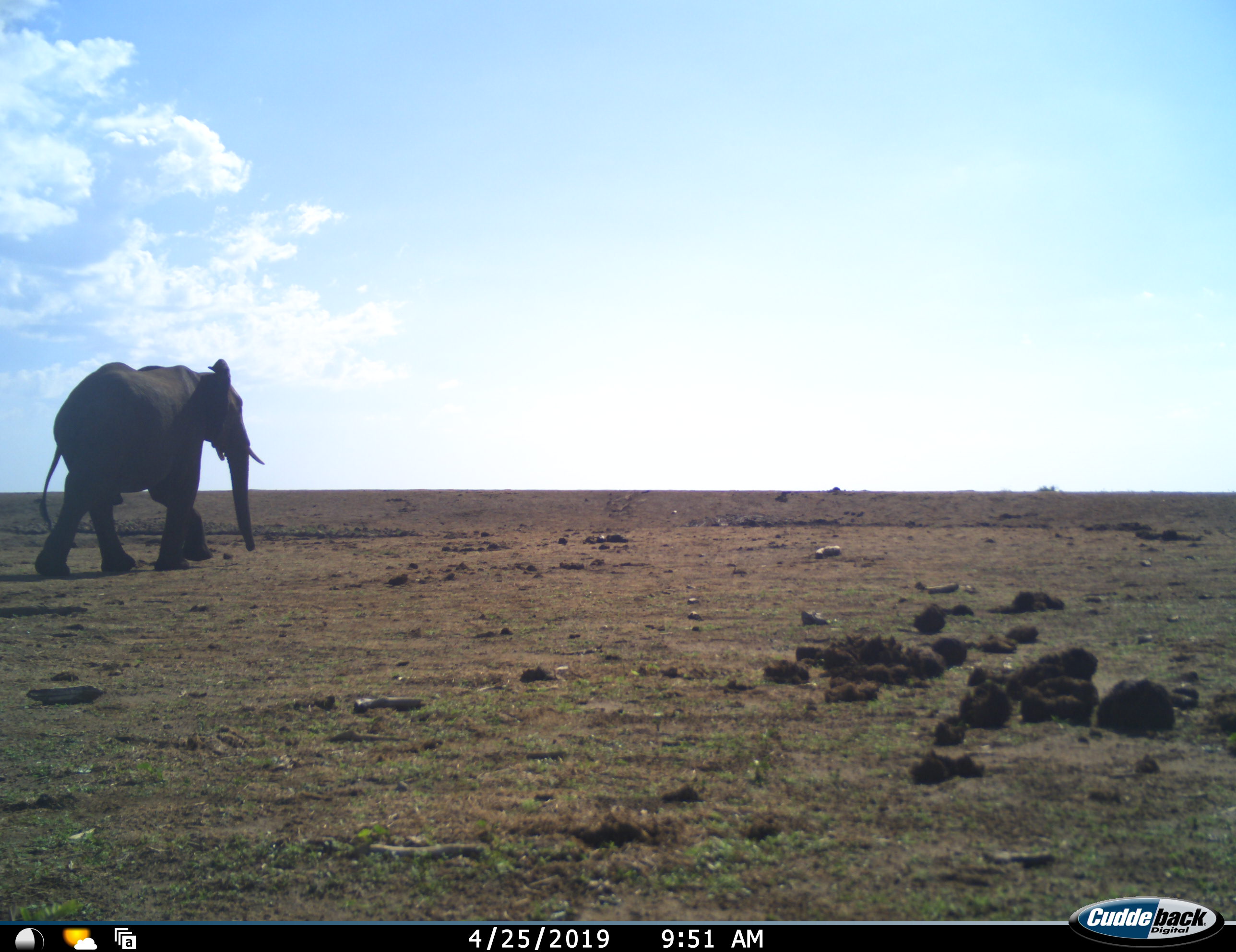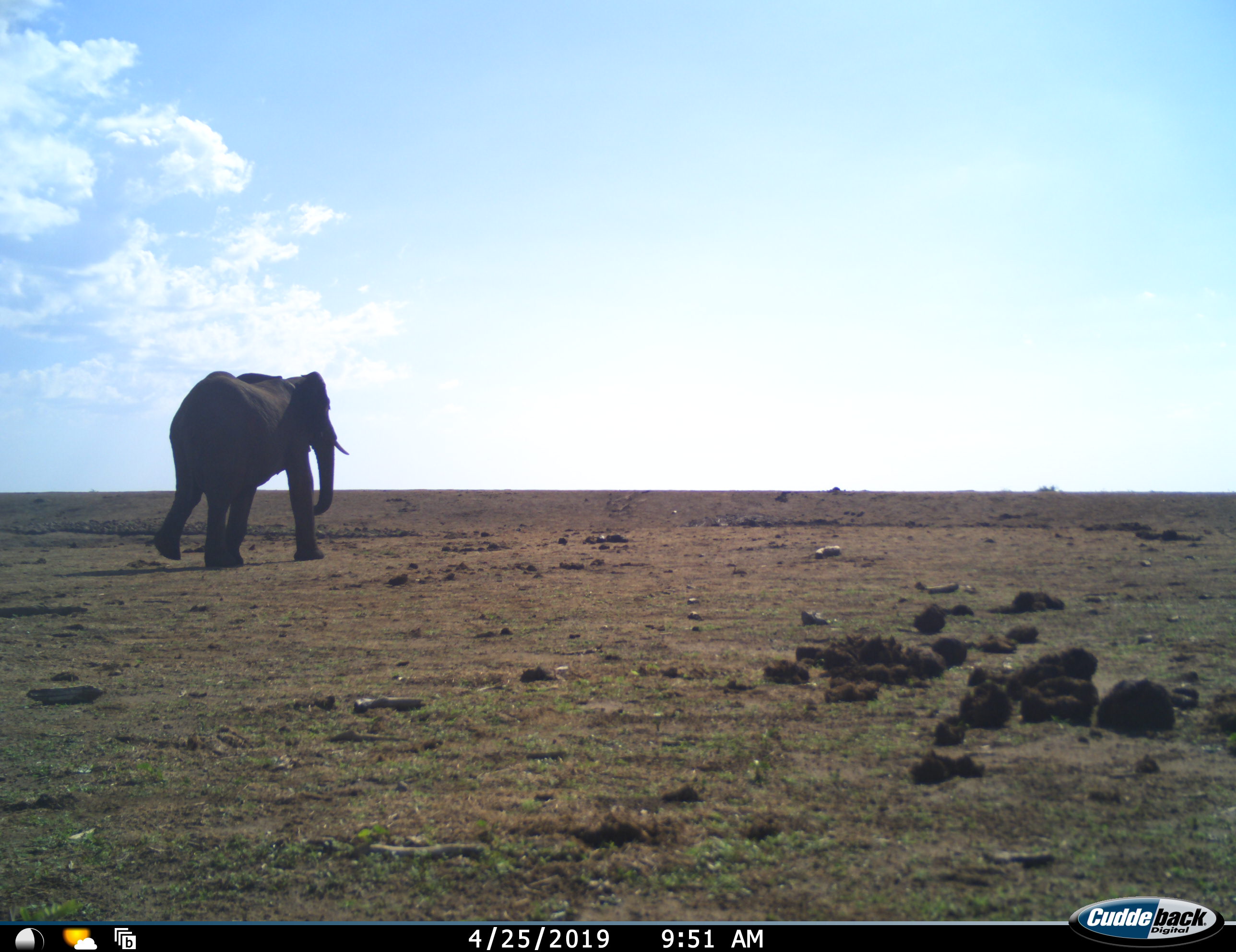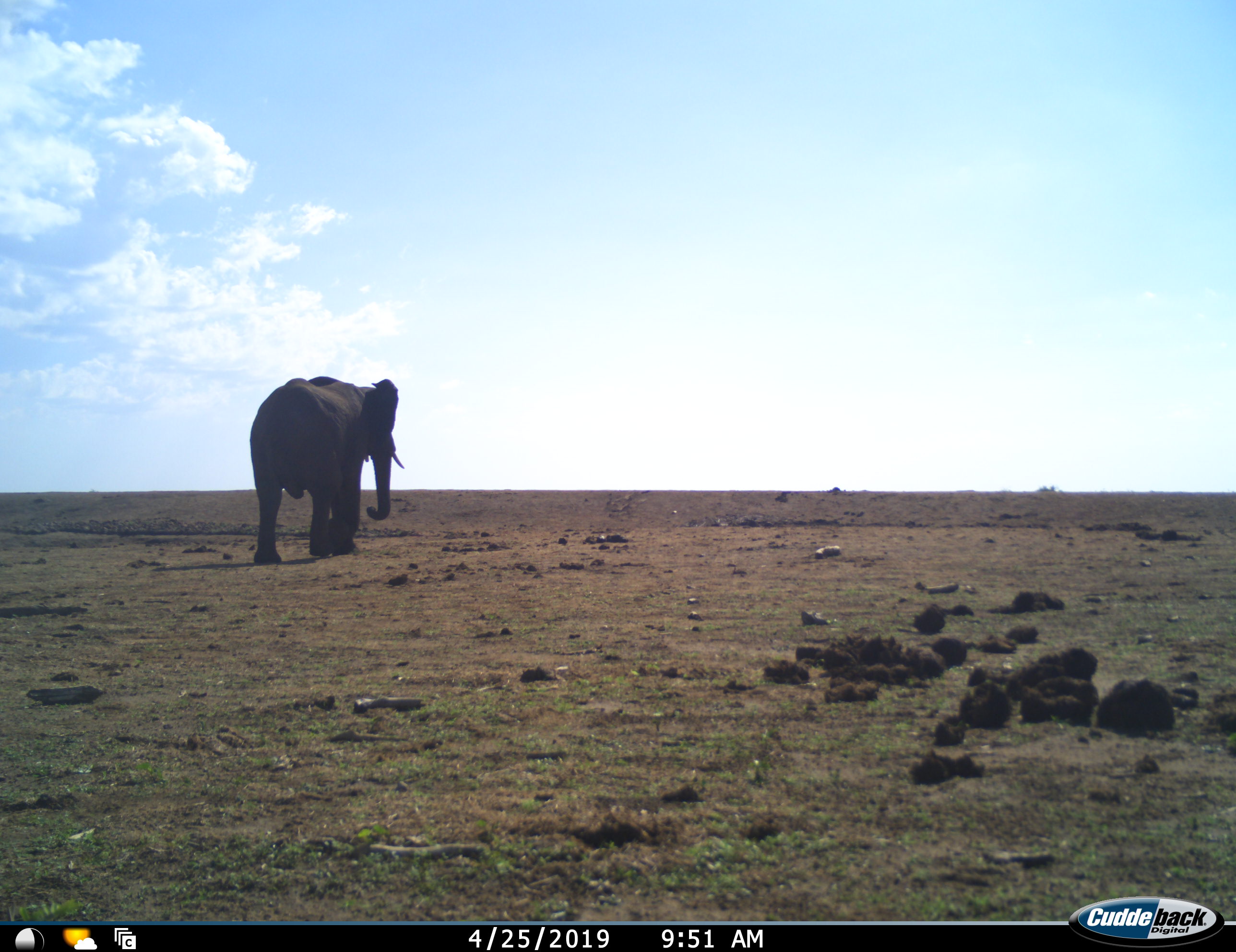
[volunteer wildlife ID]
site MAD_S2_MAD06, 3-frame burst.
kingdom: Animalia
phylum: Chordata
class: Mammalia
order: Proboscidea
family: Elephantidae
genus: Loxodonta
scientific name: Loxodonta africana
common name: african bush elephant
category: elephant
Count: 1.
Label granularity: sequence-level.